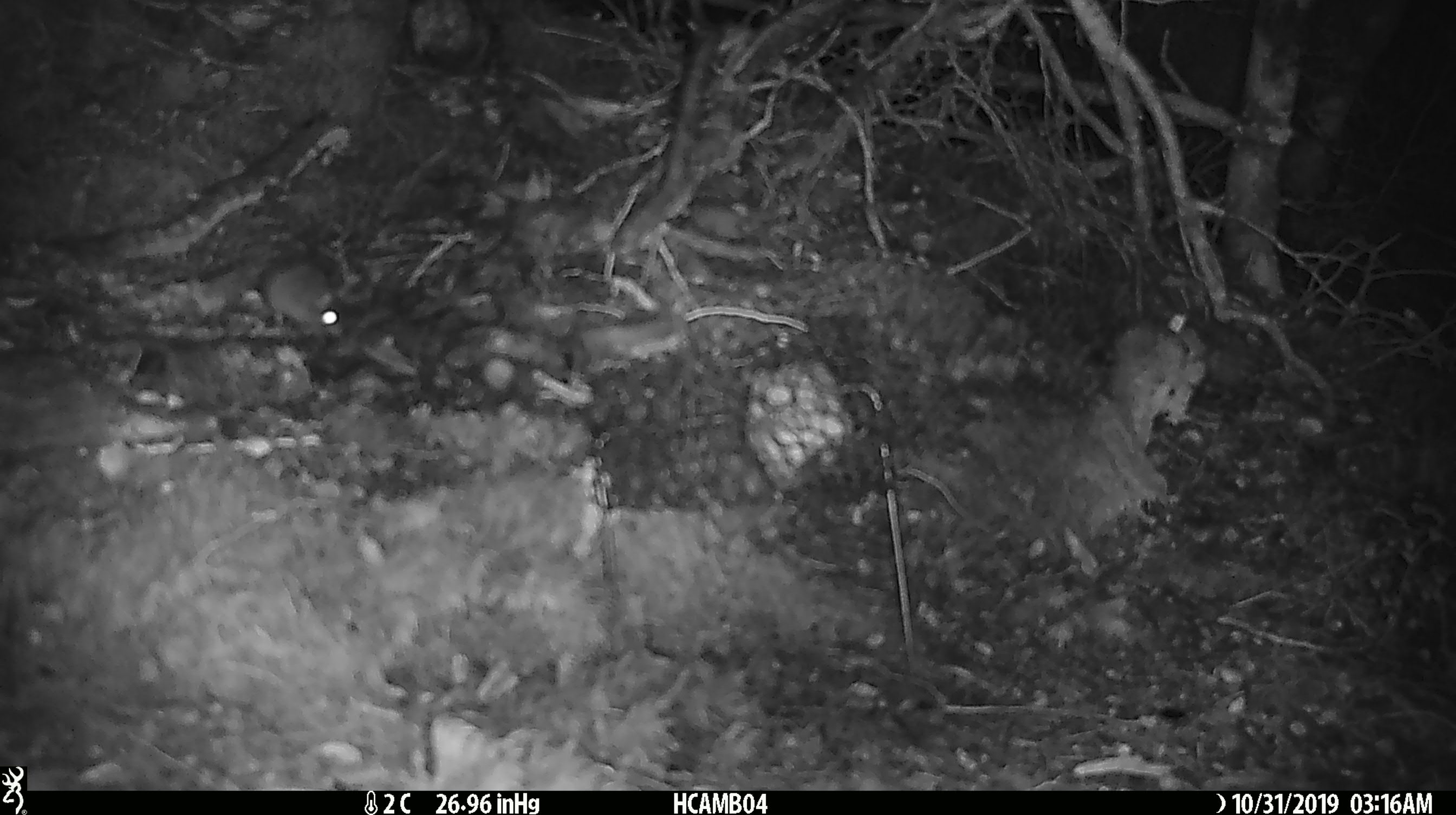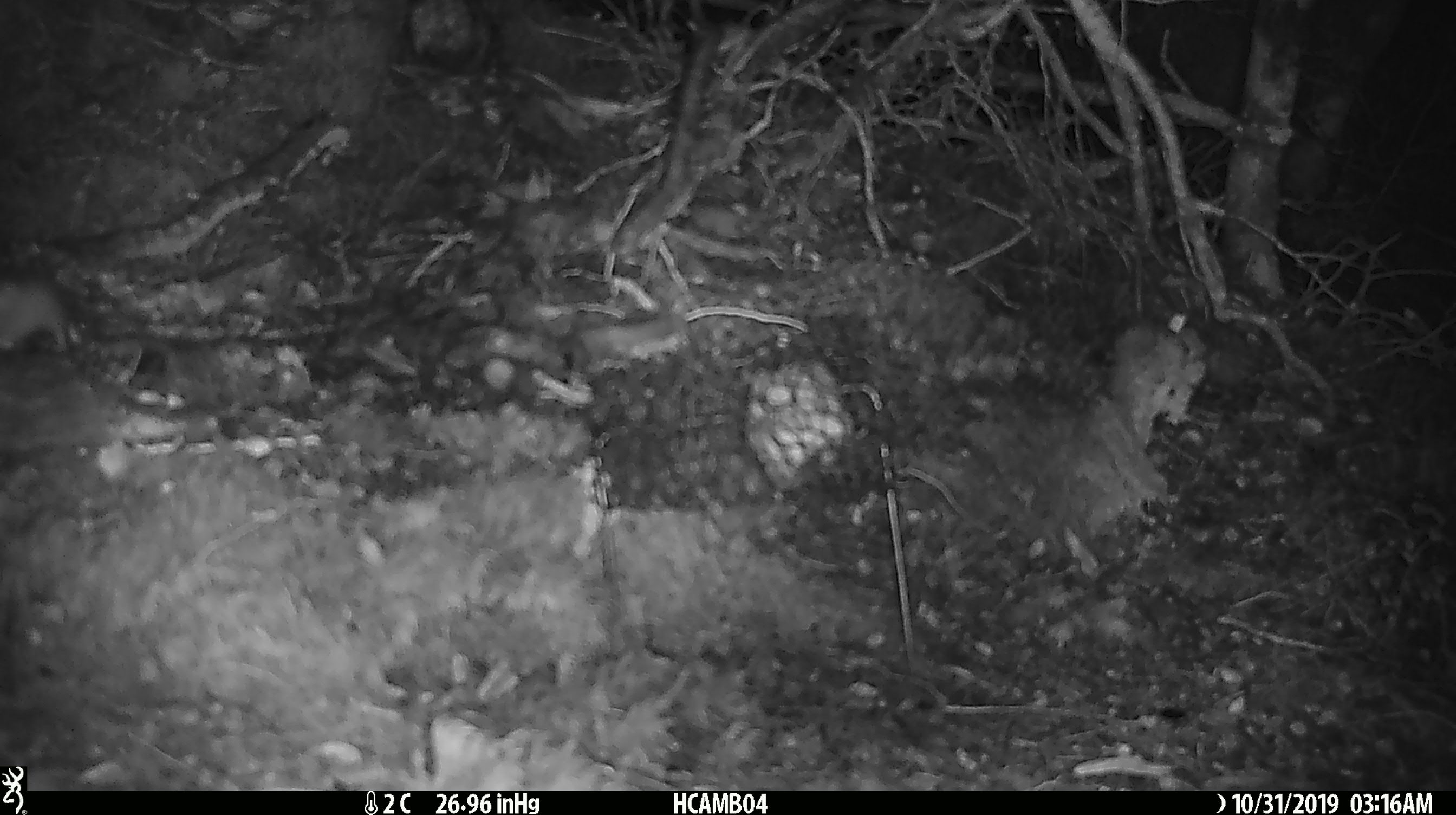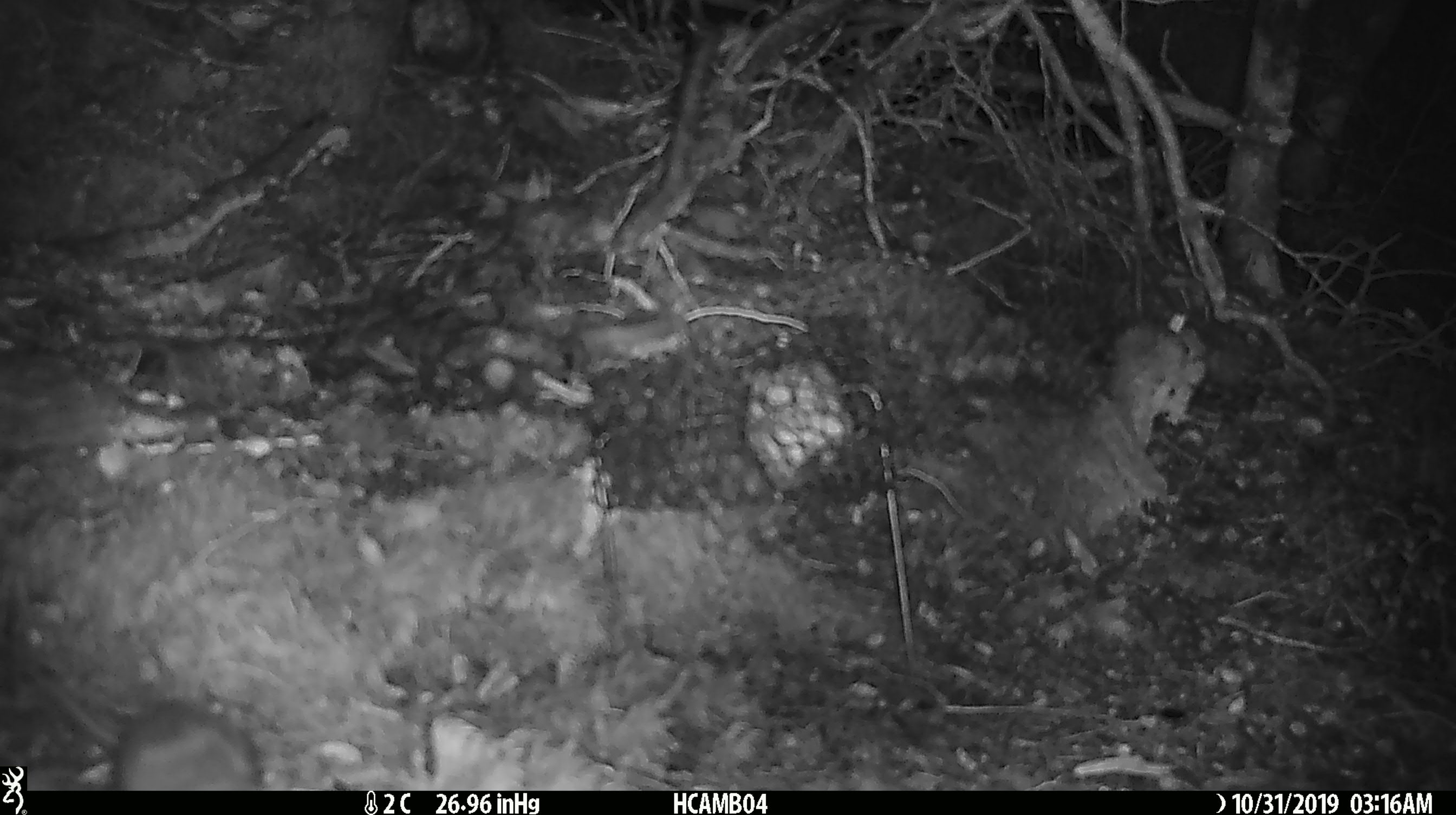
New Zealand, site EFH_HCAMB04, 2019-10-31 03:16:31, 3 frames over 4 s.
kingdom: Animalia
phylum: Chordata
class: Mammalia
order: Rodentia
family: Muridae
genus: Mus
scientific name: Mus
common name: mouse